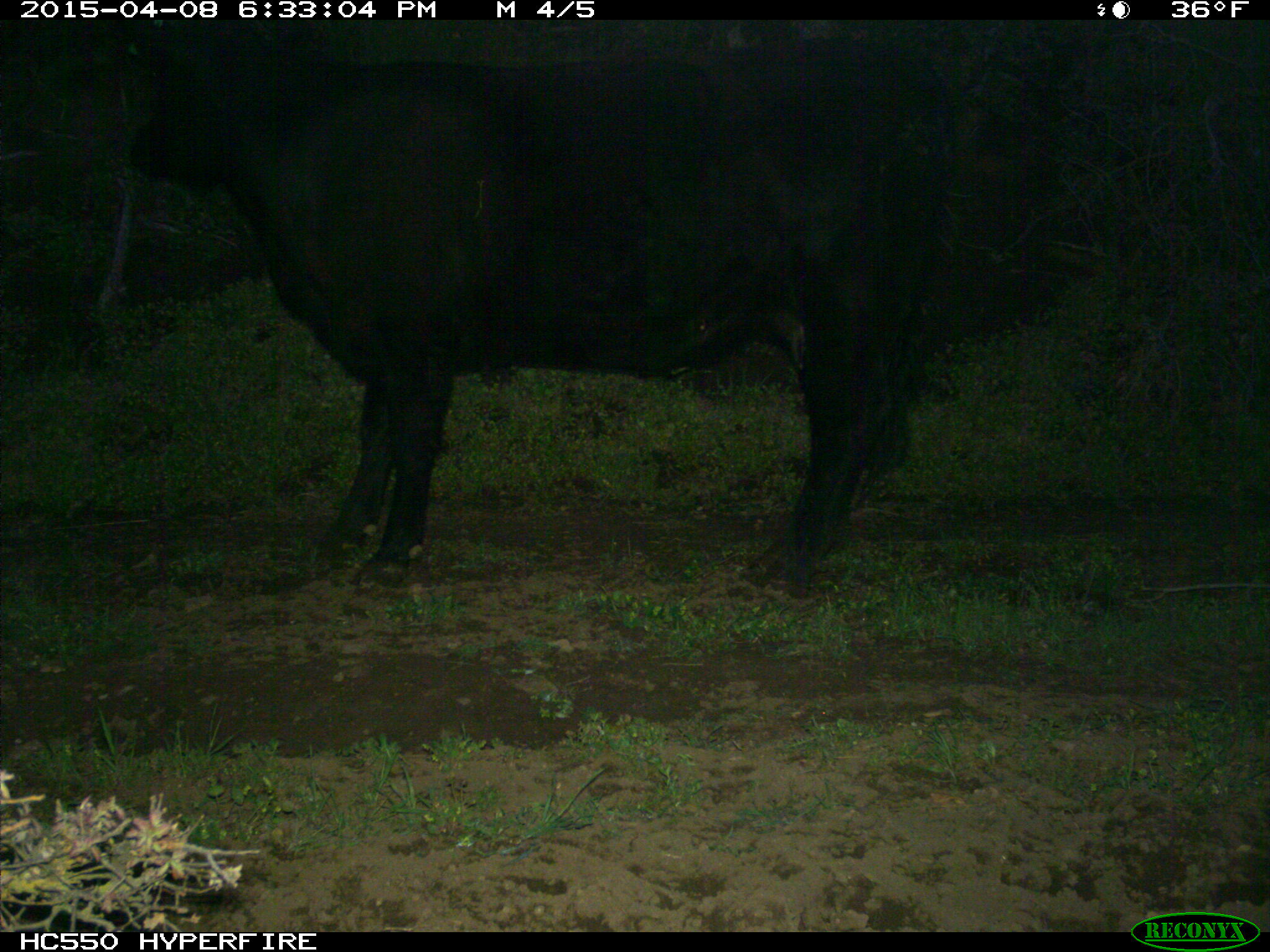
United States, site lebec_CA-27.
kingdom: Animalia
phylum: Chordata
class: Mammalia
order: Artiodactyla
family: Bovidae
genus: Bos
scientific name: Bos taurus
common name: domestic cow